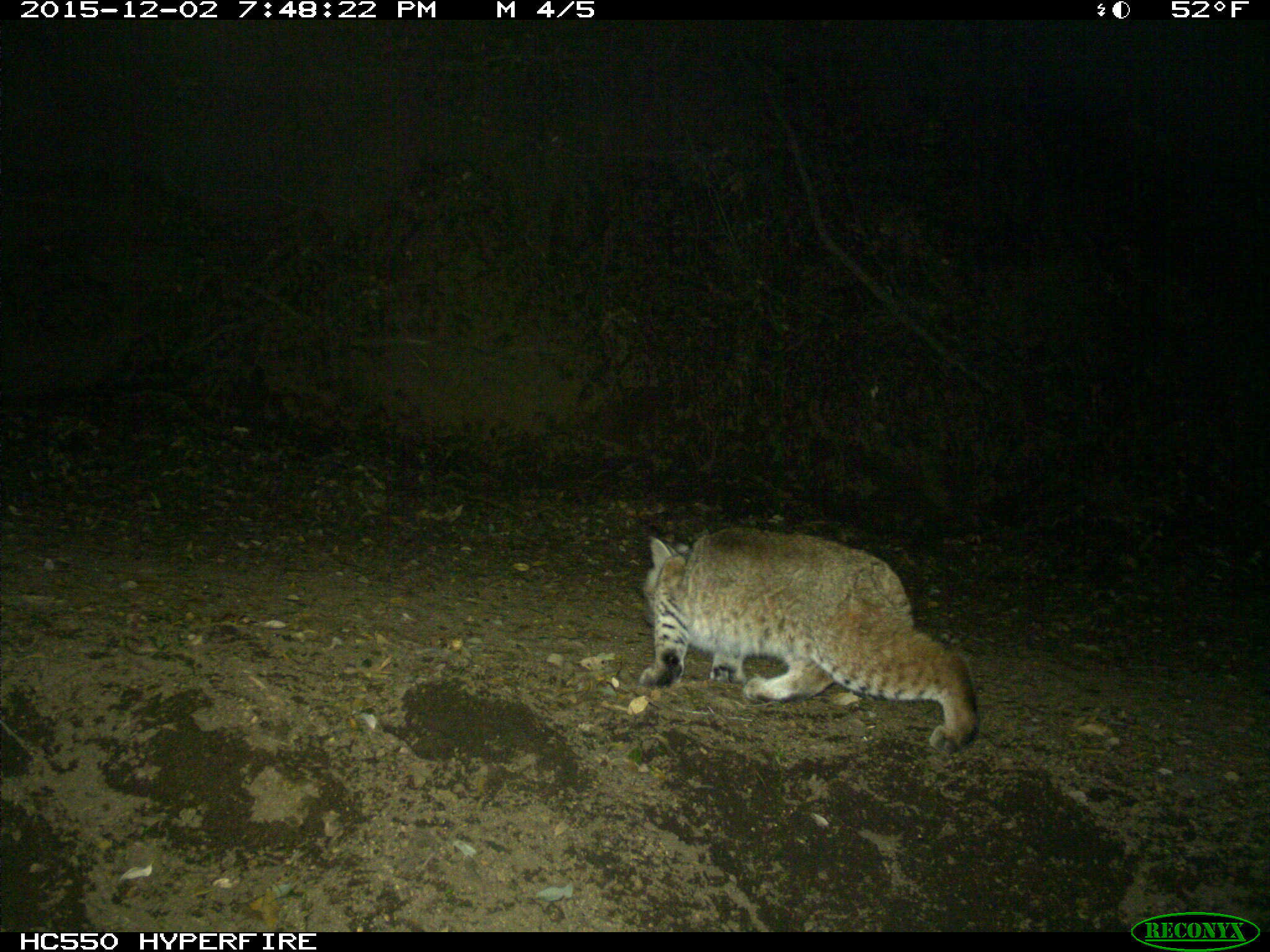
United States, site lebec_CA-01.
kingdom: Animalia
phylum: Chordata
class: Mammalia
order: Carnivora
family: Felidae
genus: Lynx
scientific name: Lynx rufus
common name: bobcat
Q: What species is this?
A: Lynx rufus (bobcat).